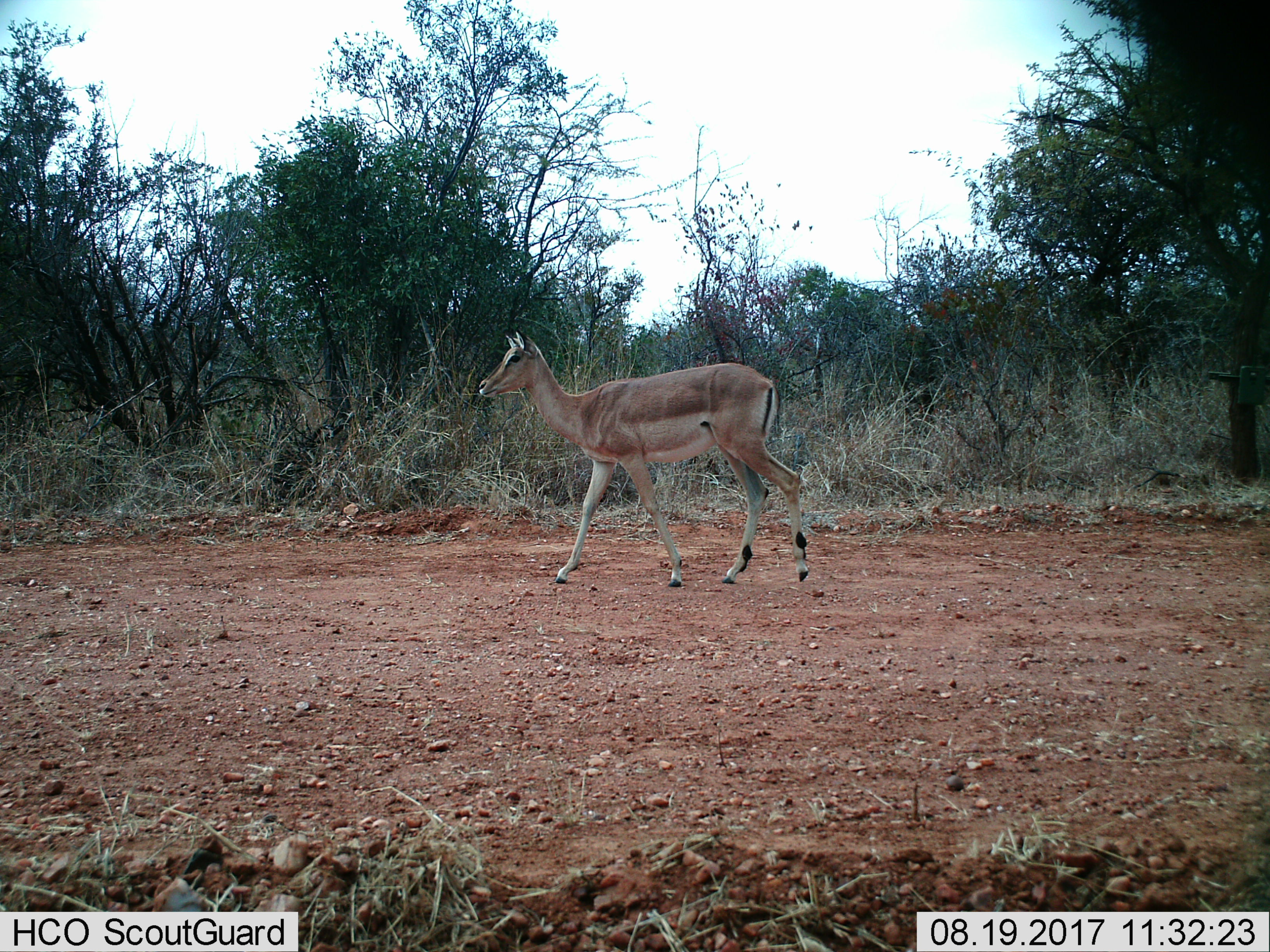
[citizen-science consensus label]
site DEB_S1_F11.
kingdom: Animalia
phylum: Chordata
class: Mammalia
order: Artiodactyla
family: Bovidae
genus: Aepyceros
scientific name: Aepyceros melampus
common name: impala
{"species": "impala (Aepyceros melampus)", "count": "1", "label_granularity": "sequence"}